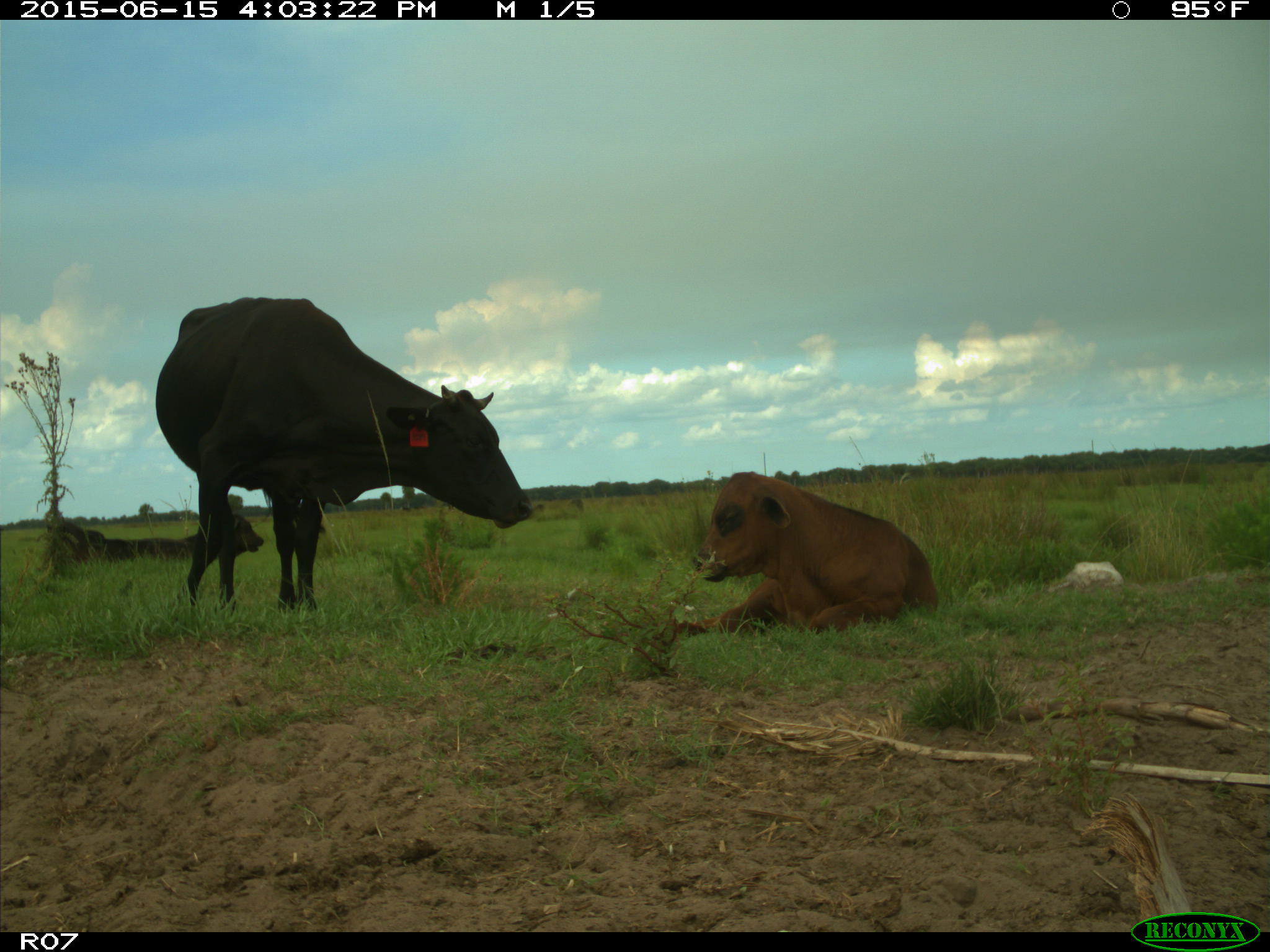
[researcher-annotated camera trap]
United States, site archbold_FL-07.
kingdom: Animalia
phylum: Chordata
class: Mammalia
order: Artiodactyla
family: Bovidae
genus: Bos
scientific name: Bos taurus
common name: domestic cow